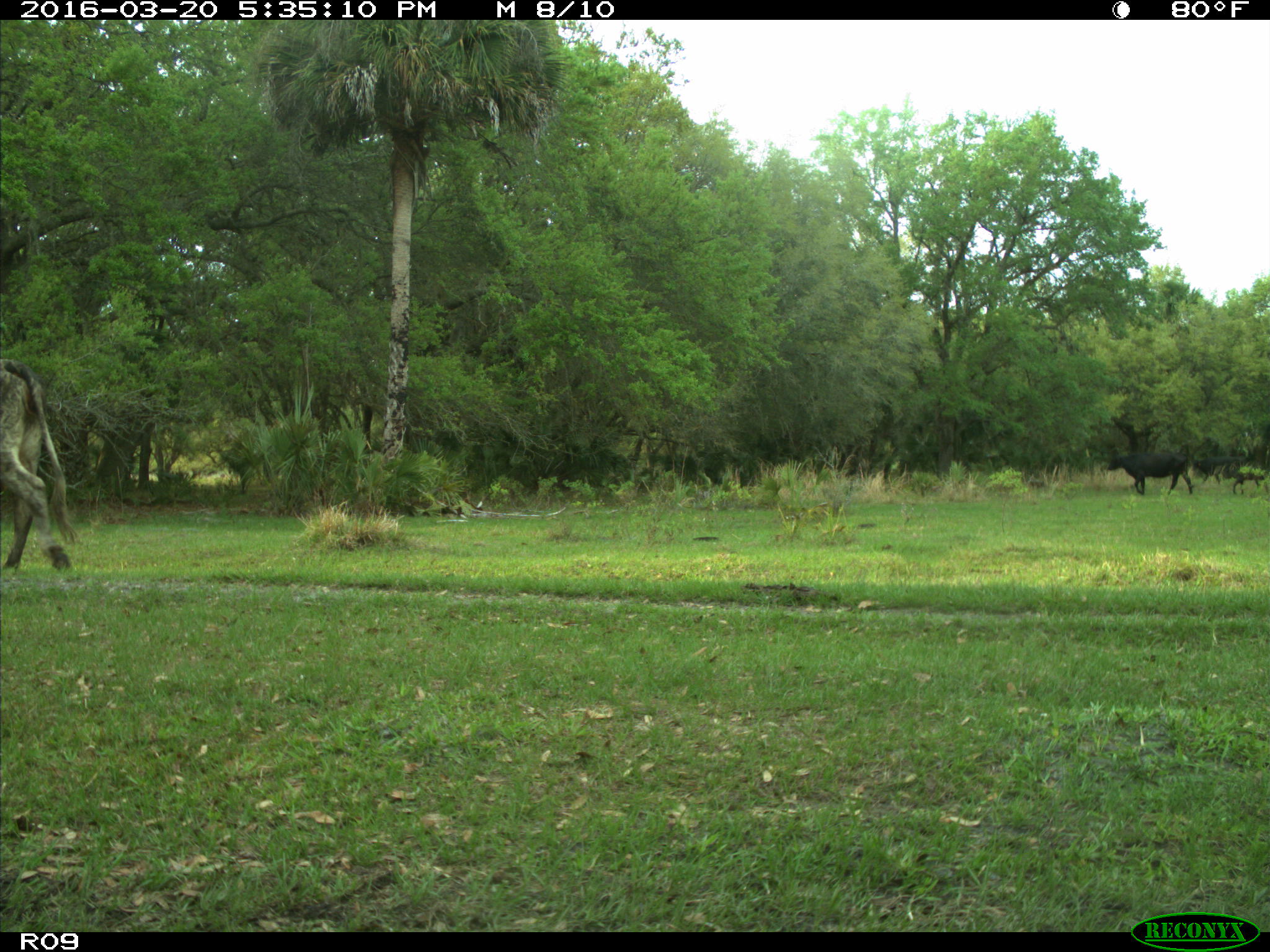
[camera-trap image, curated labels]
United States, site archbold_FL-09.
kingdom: Animalia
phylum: Chordata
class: Mammalia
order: Artiodactyla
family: Bovidae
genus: Bos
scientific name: Bos taurus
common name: domestic cow